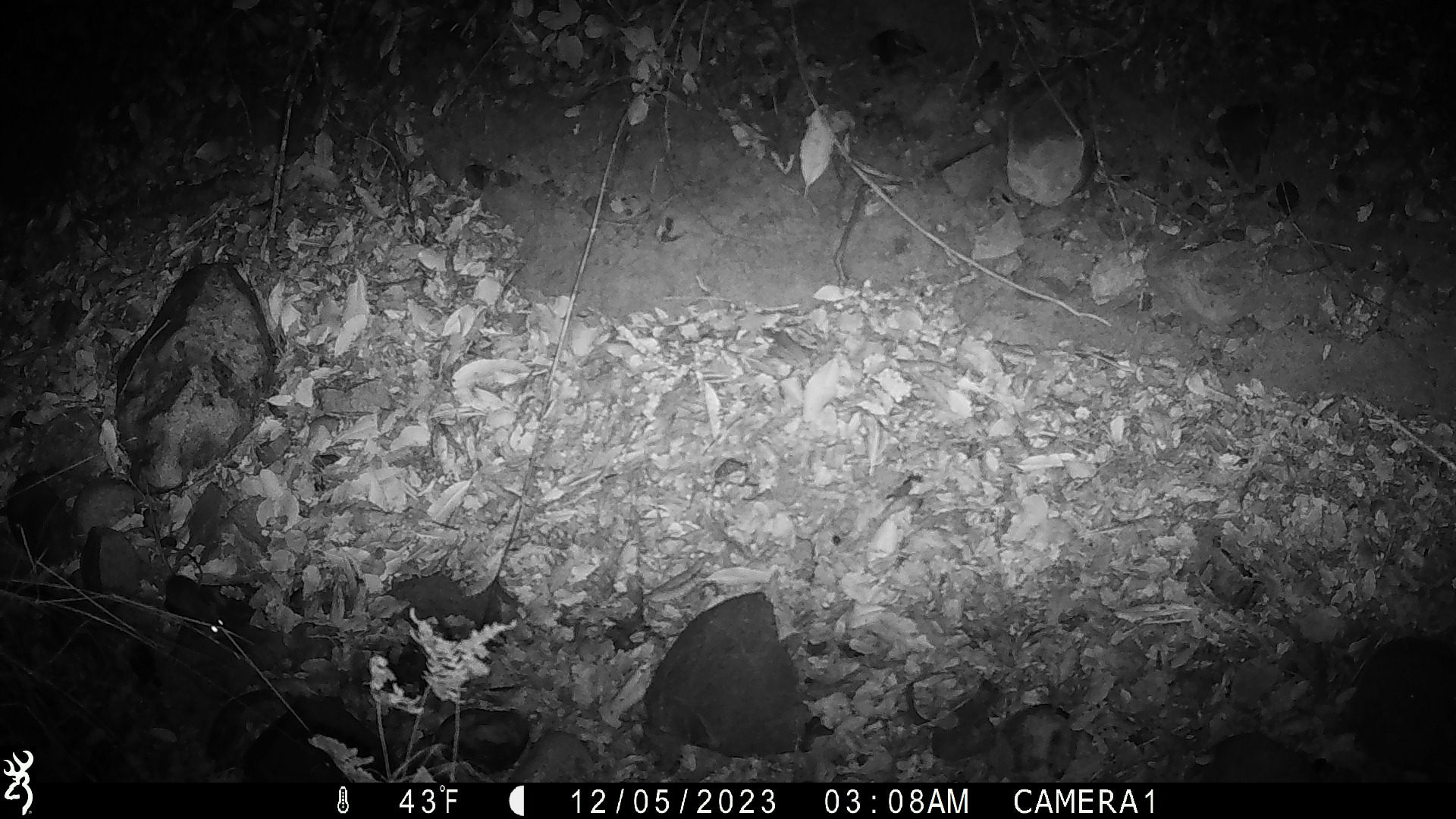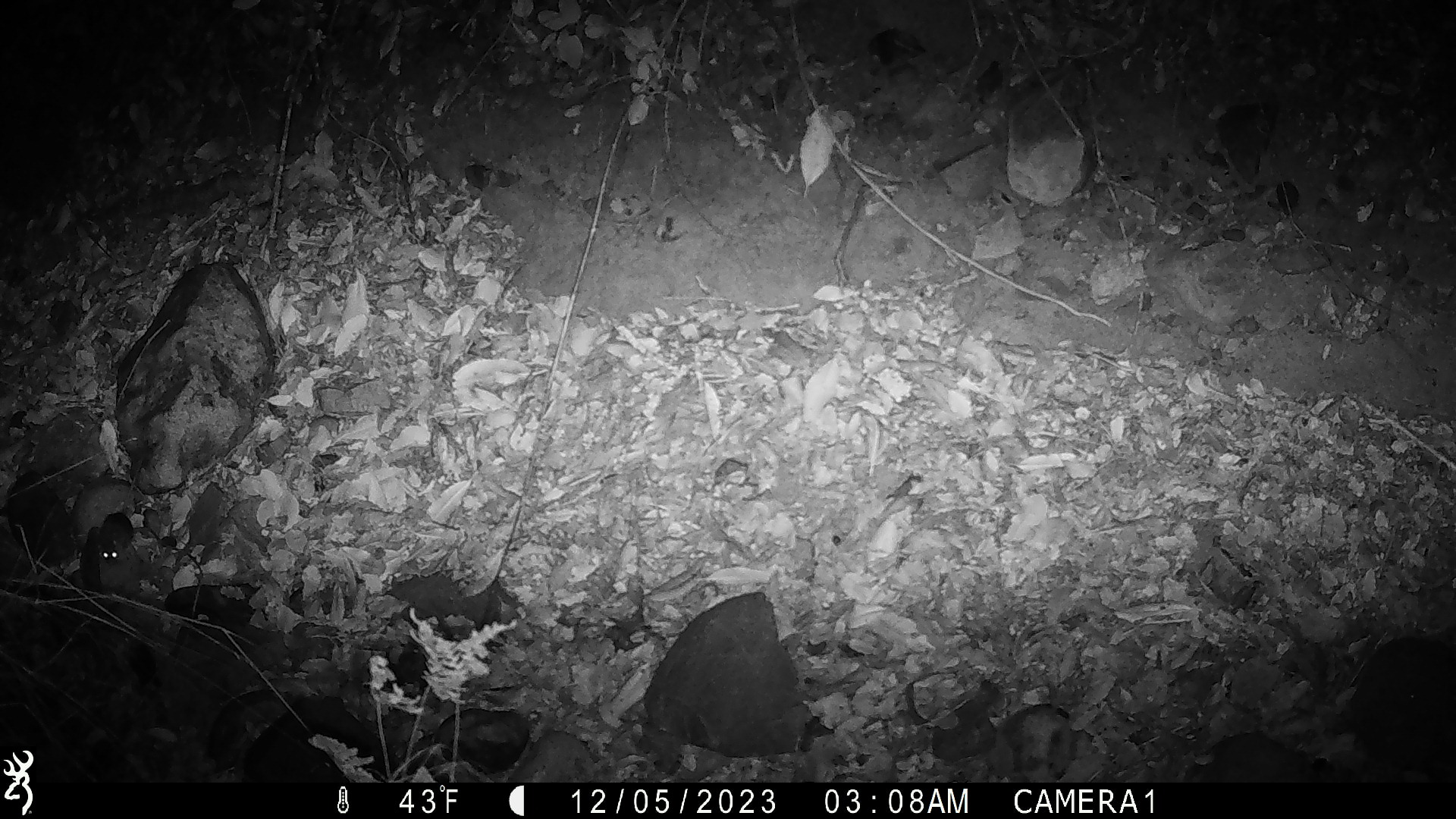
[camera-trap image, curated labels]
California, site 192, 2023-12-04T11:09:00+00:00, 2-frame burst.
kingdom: Animalia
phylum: Chordata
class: Mammalia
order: Rodentia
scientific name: Rodentia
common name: mouse or rat